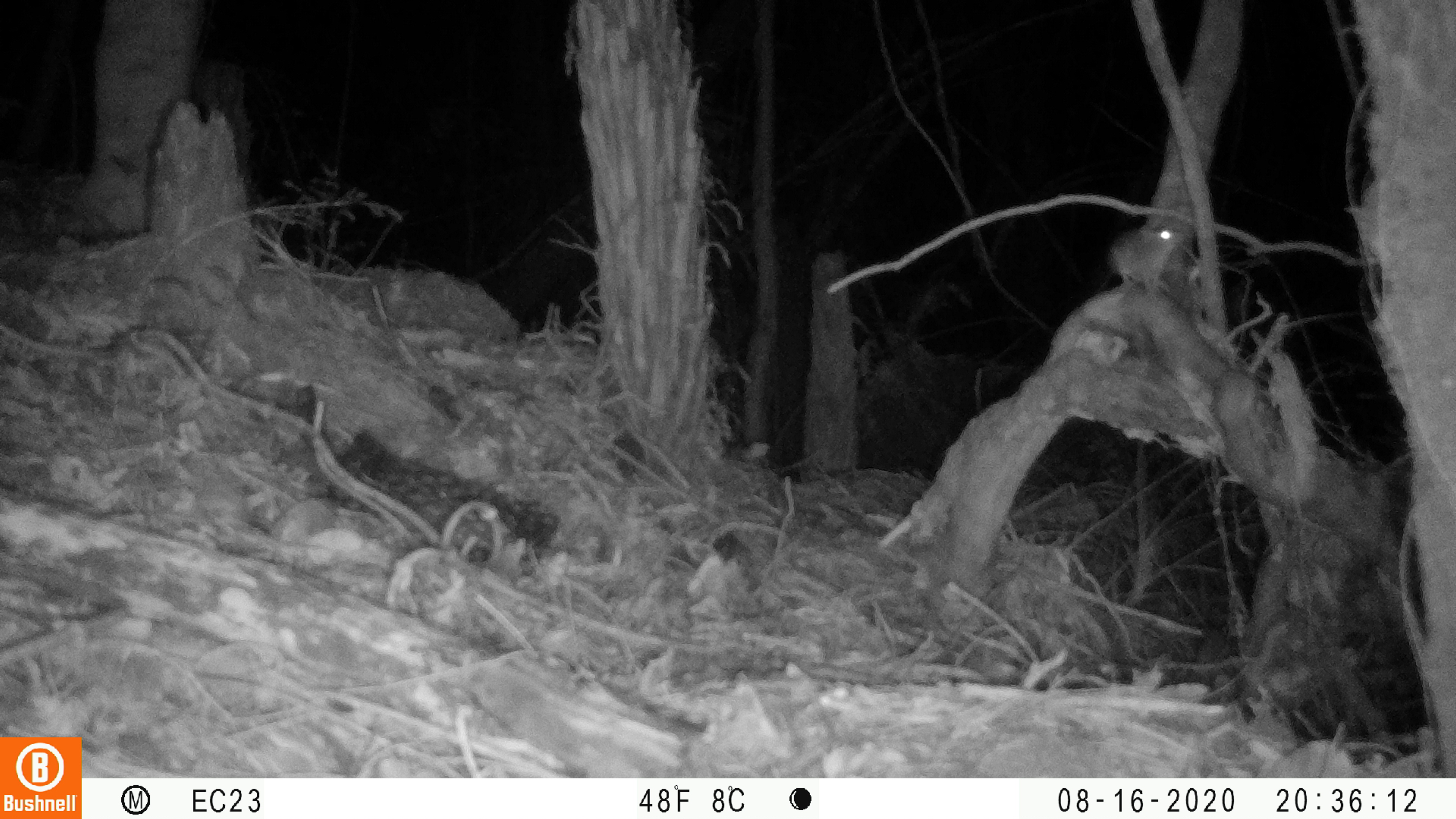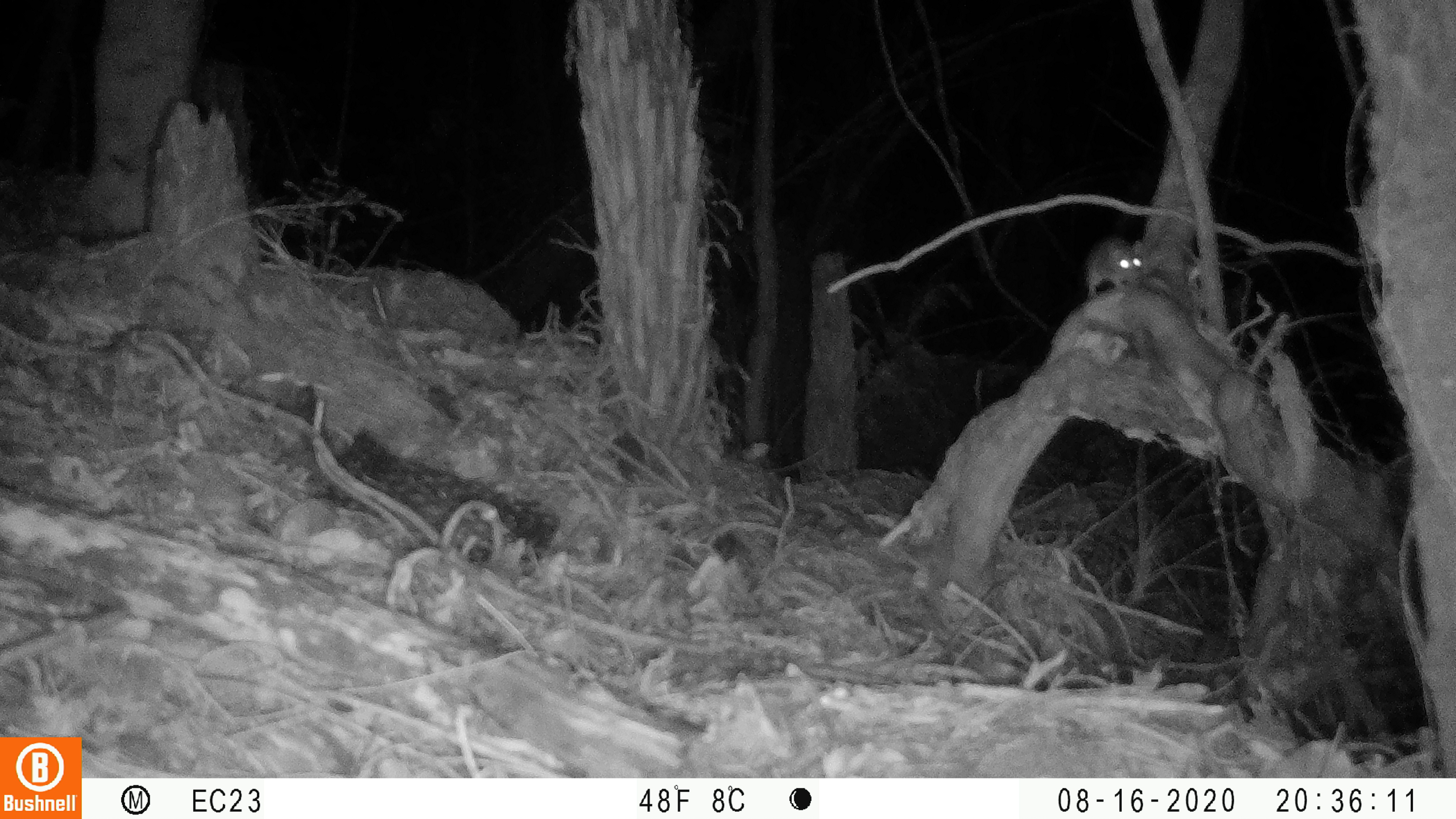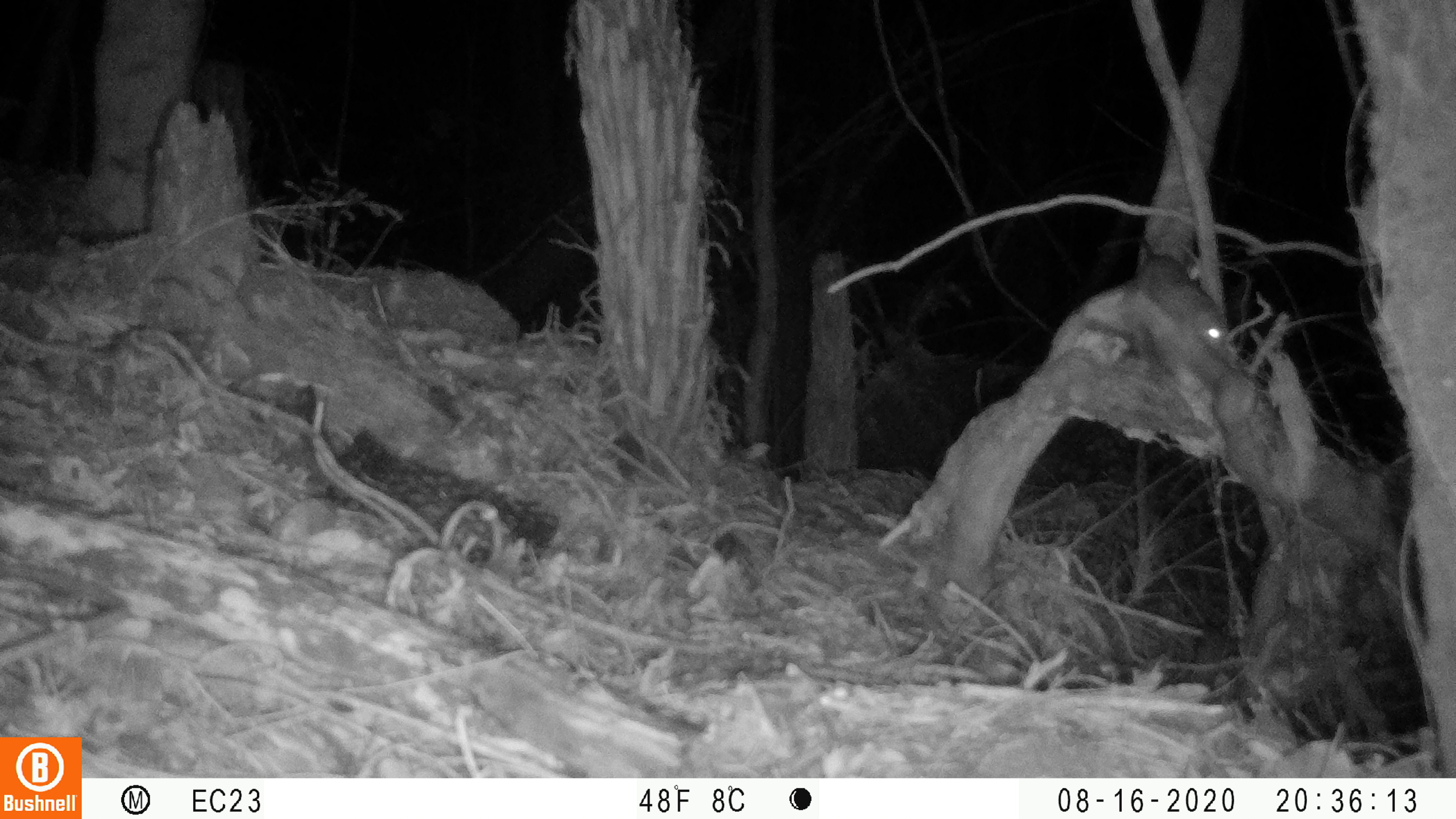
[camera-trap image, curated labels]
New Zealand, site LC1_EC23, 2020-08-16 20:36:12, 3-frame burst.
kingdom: Animalia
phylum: Chordata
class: Mammalia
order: Rodentia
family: Muridae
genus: Rattus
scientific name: Rattus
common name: rat